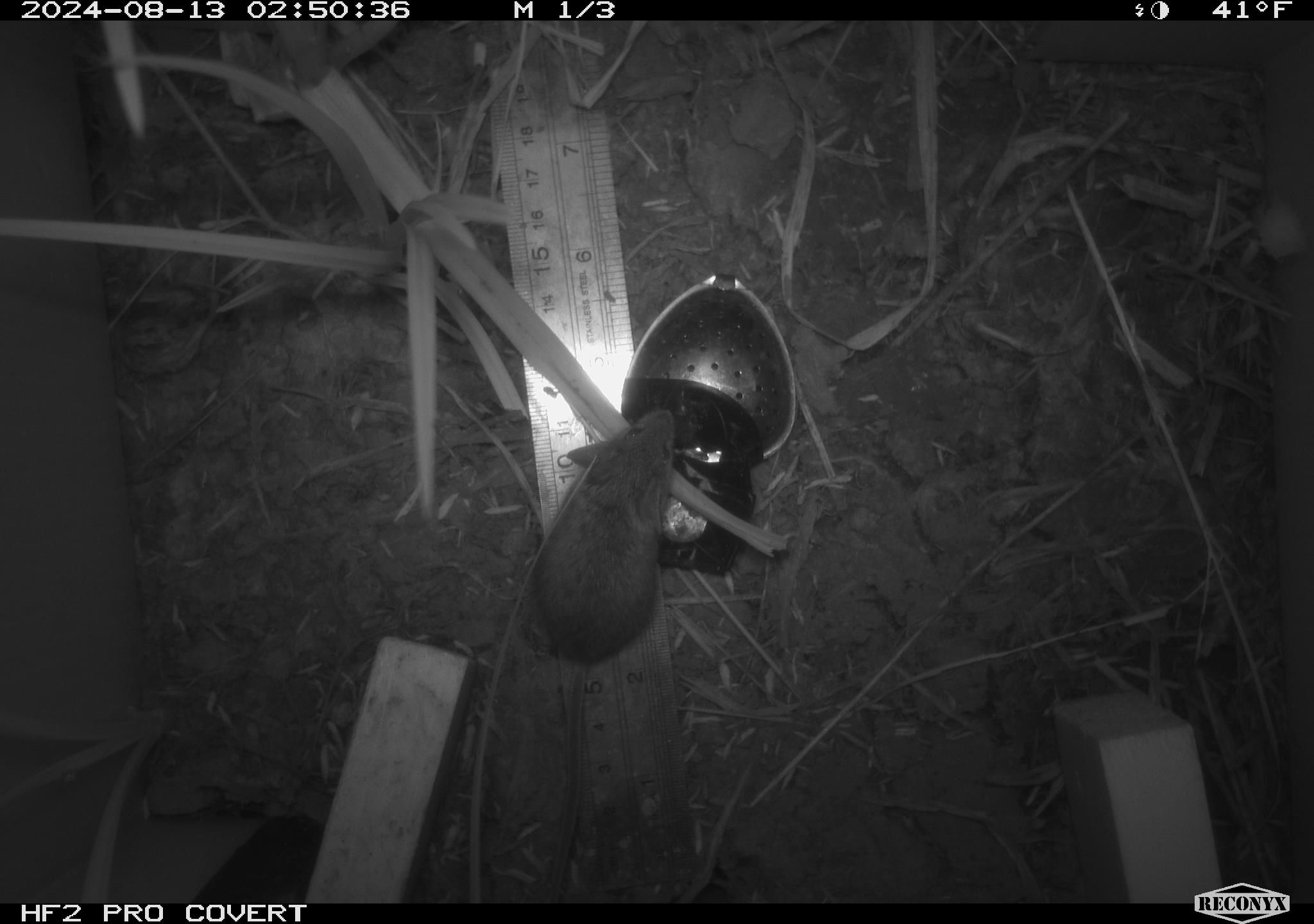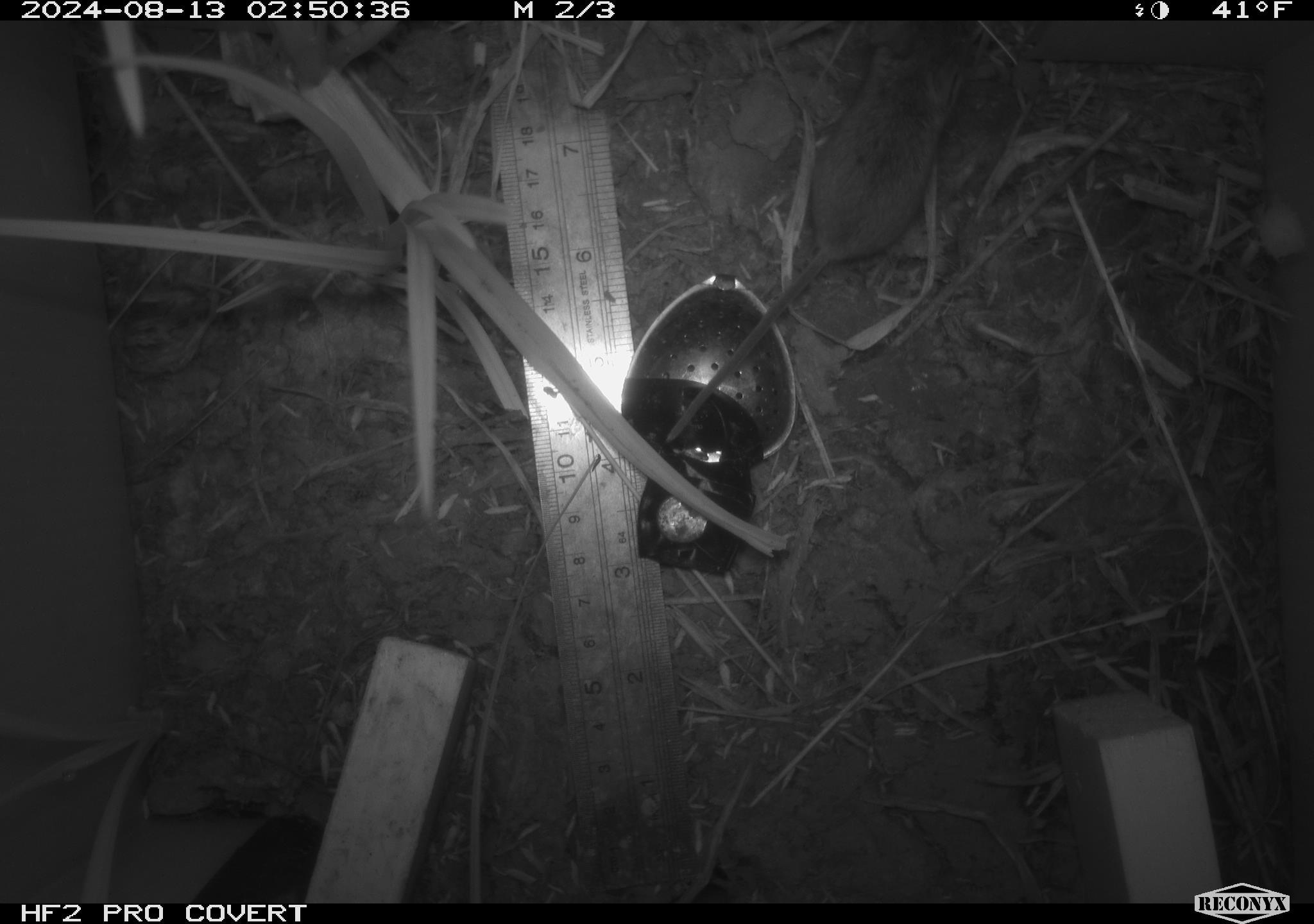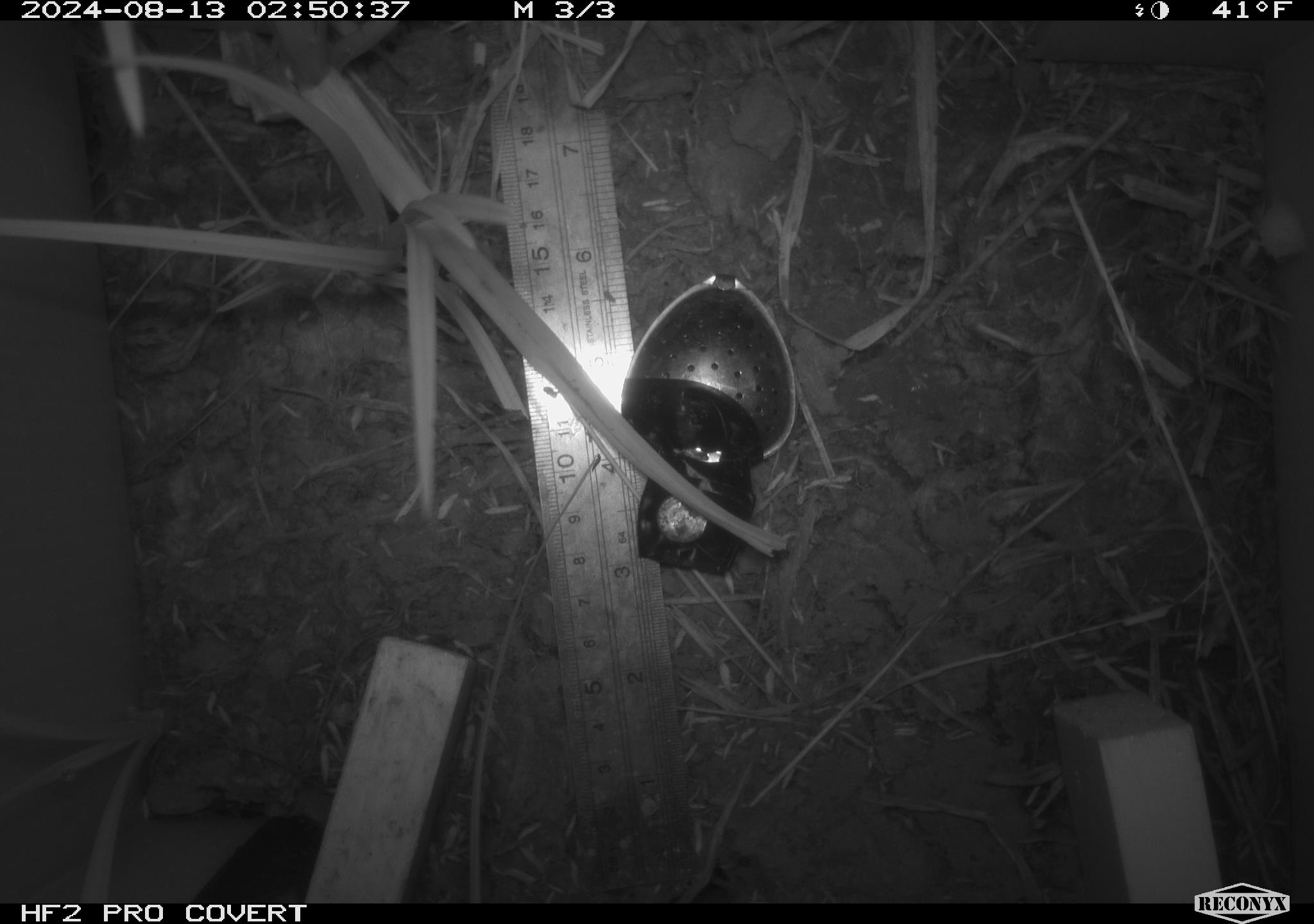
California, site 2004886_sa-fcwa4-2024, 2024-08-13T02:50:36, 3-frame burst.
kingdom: Animalia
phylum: Chordata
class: Mammalia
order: Rodentia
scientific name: Rodentia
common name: rodent